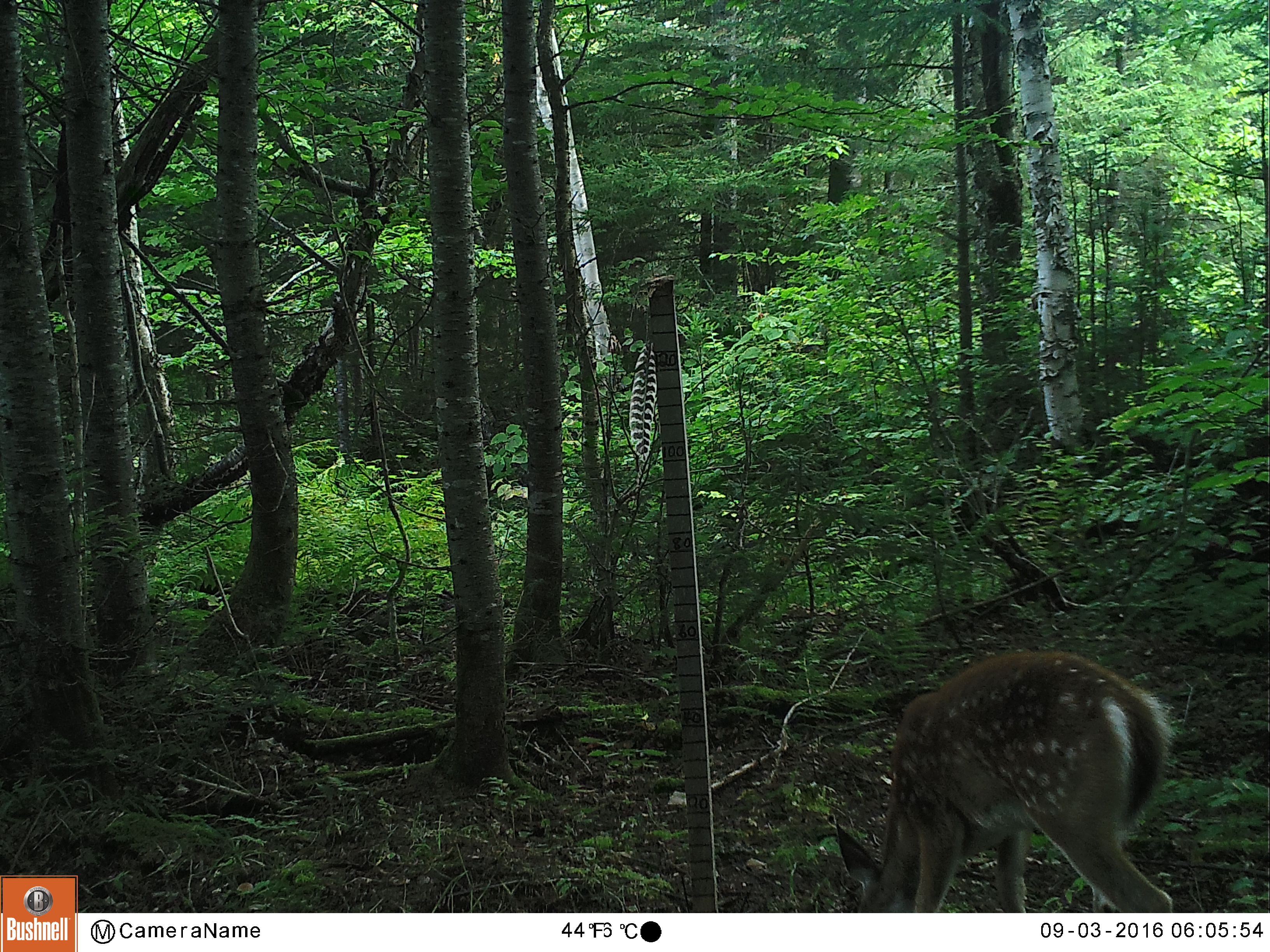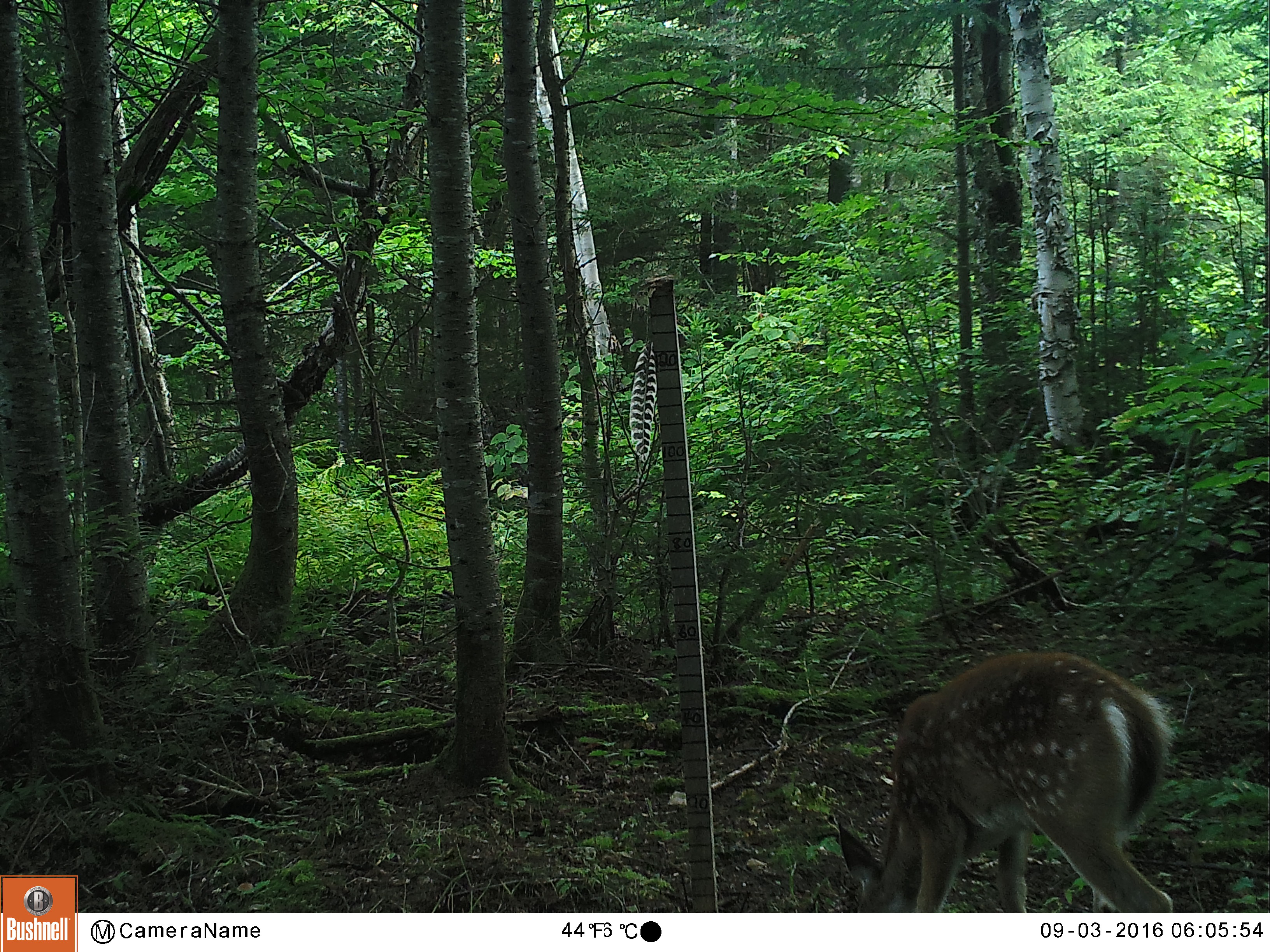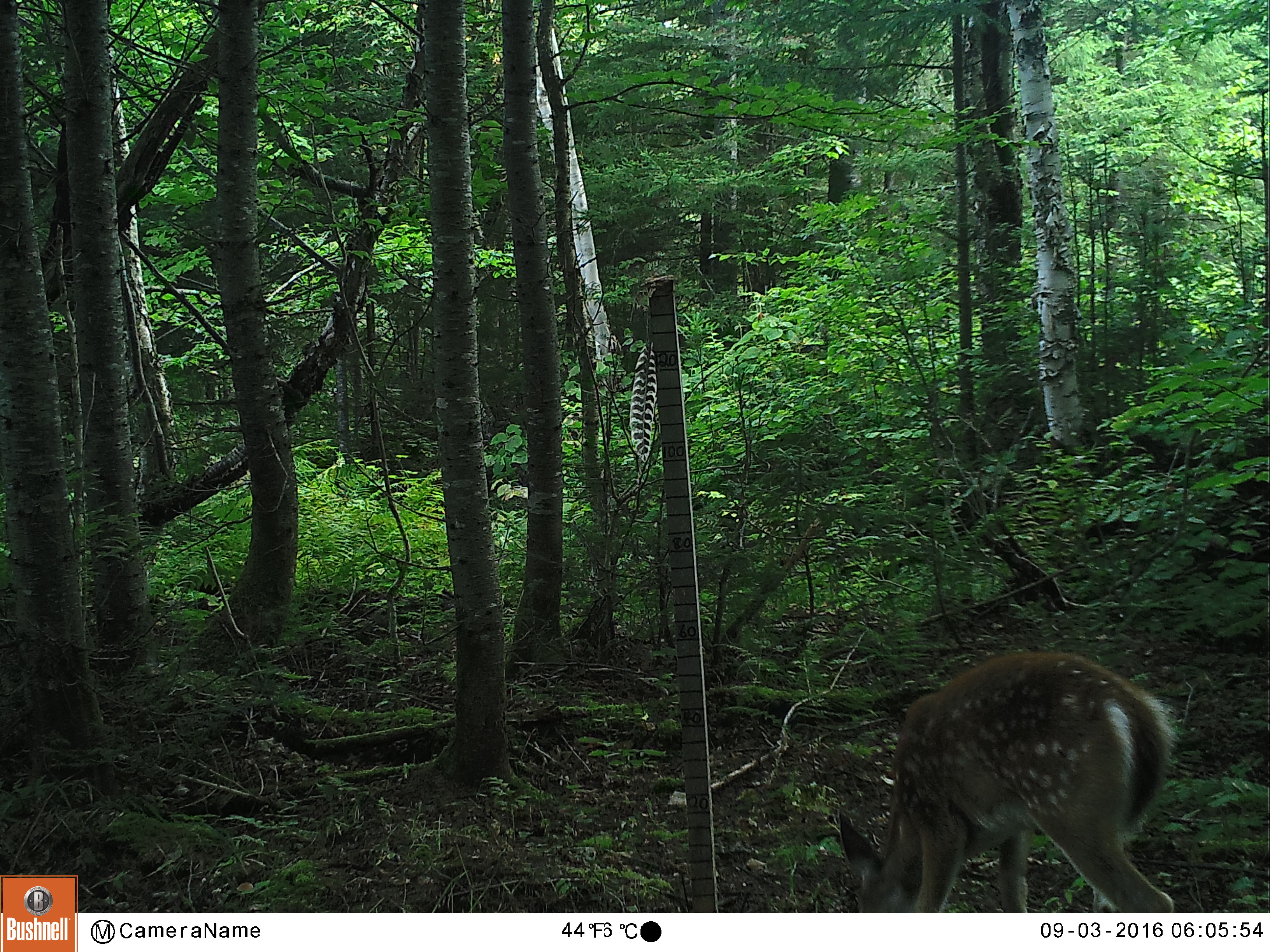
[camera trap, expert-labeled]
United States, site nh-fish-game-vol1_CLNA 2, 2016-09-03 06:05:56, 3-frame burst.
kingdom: Animalia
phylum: Chordata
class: Mammalia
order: Artiodactyla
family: Cervidae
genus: Odocoileus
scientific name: Odocoileus virginianus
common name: white-tailed deer